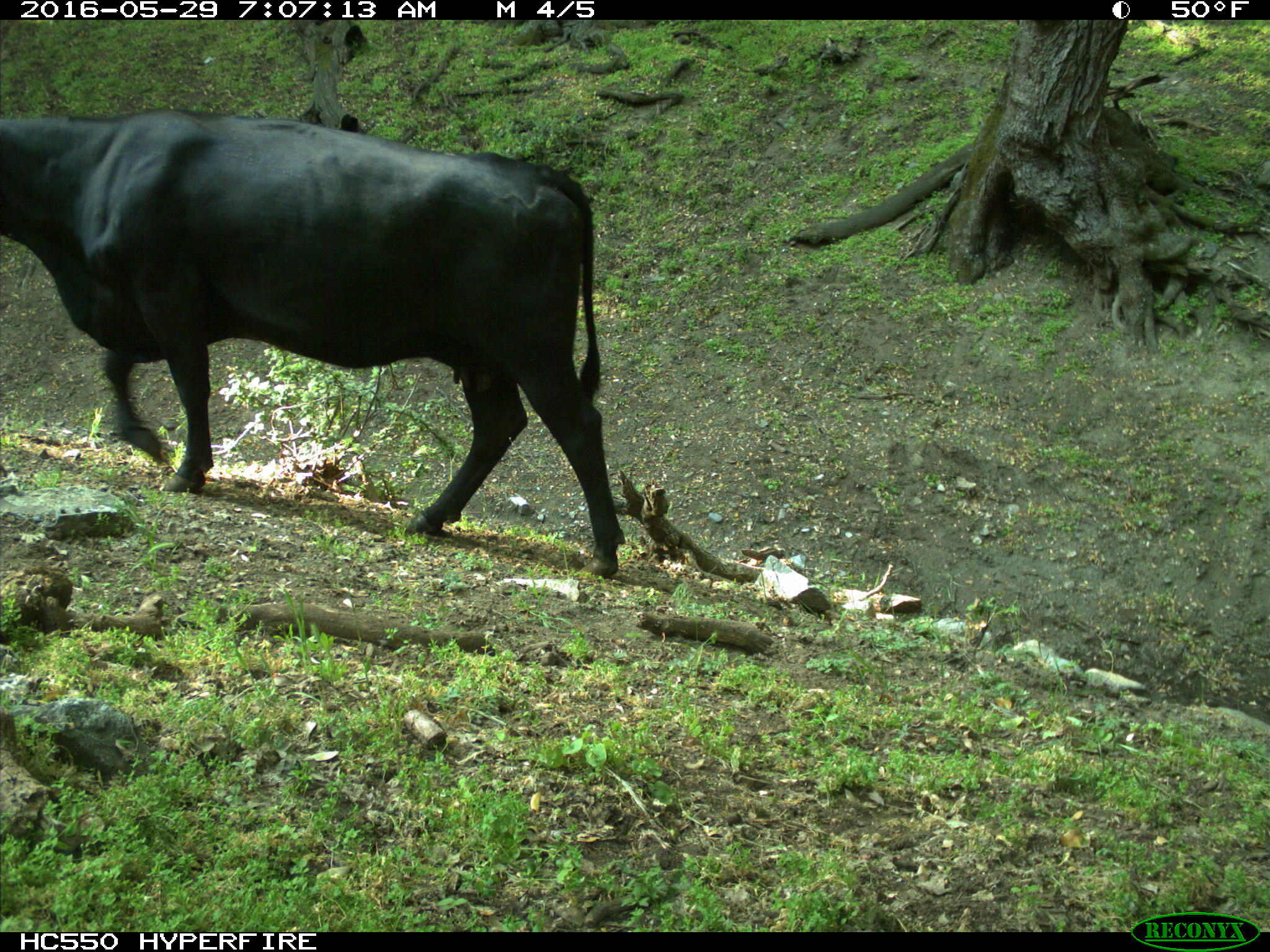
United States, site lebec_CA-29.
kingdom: Animalia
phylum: Chordata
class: Mammalia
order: Artiodactyla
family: Bovidae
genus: Bos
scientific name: Bos taurus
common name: domestic cow